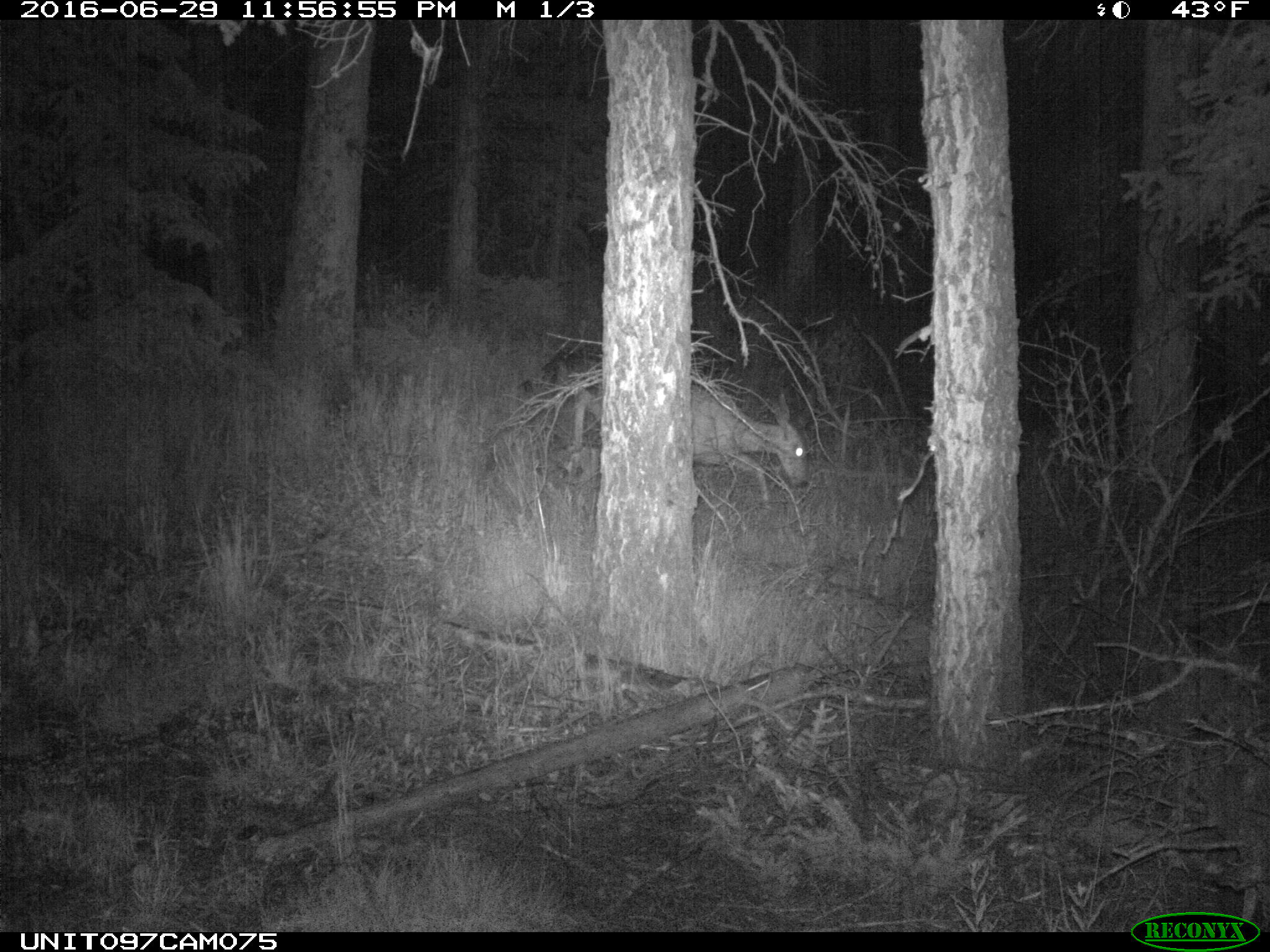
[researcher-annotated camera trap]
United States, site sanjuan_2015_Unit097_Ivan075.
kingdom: Animalia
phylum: Chordata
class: Mammalia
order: Artiodactyla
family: Cervidae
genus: Odocoileus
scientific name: Odocoileus hemionus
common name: mule deer